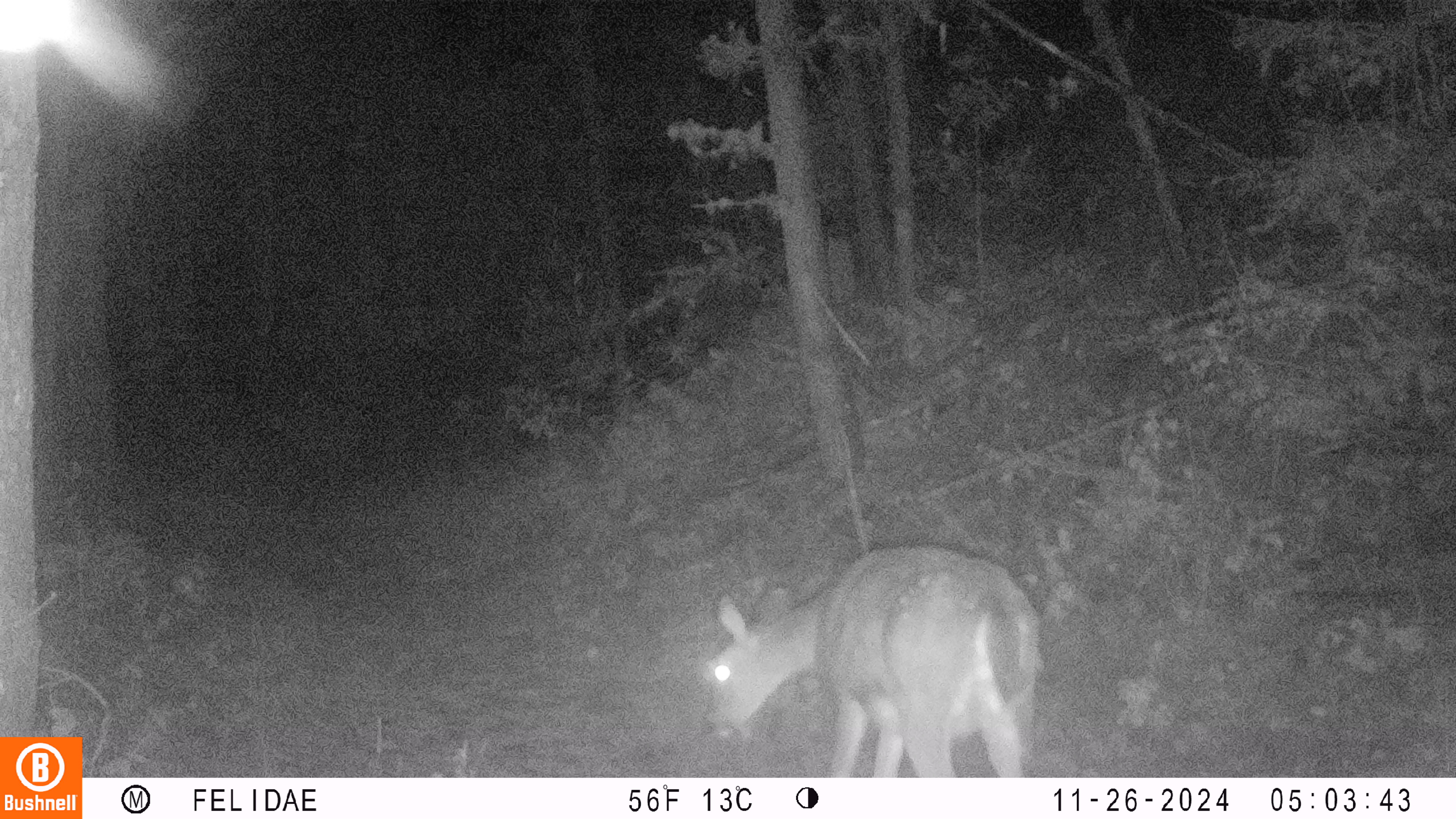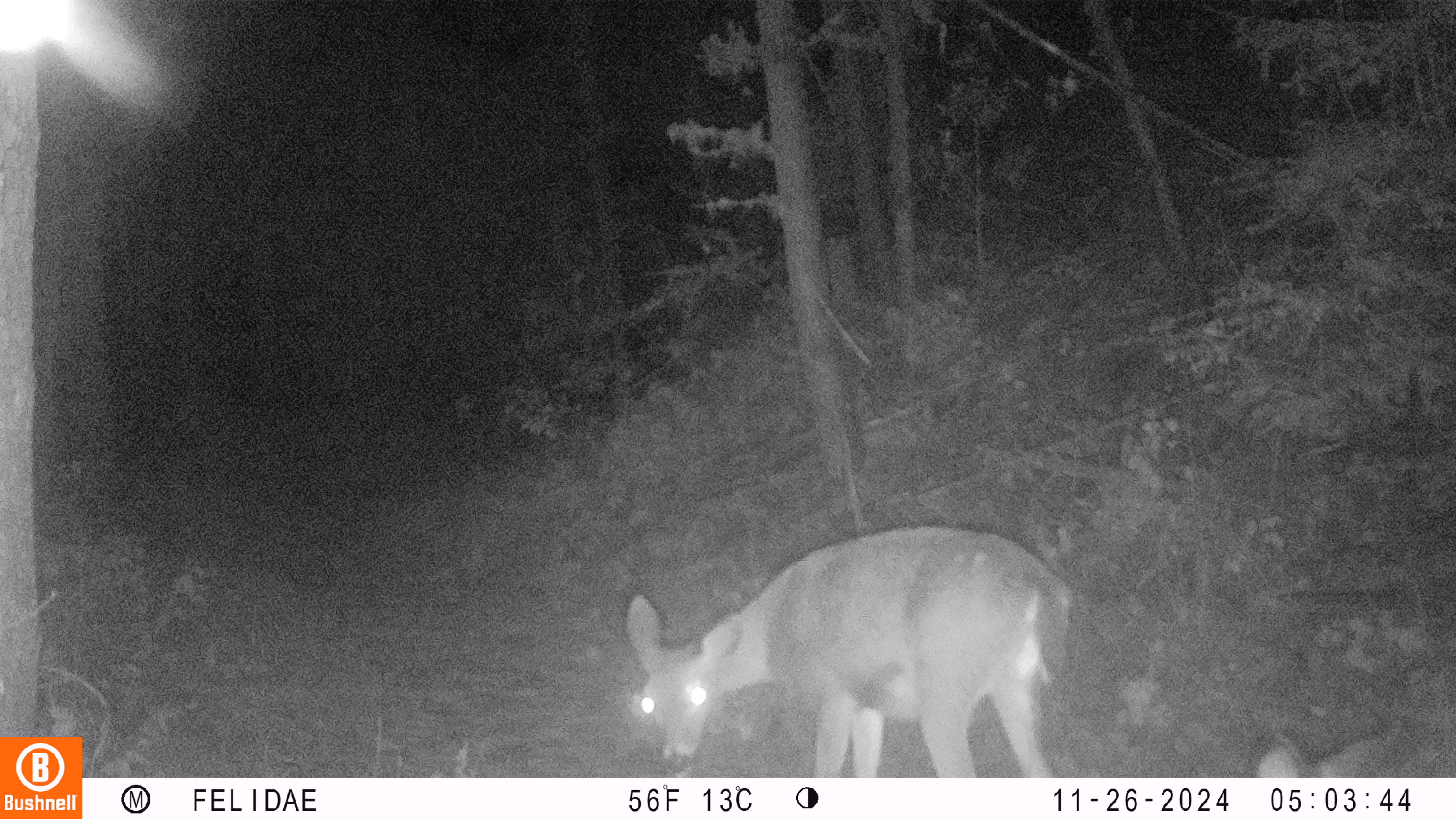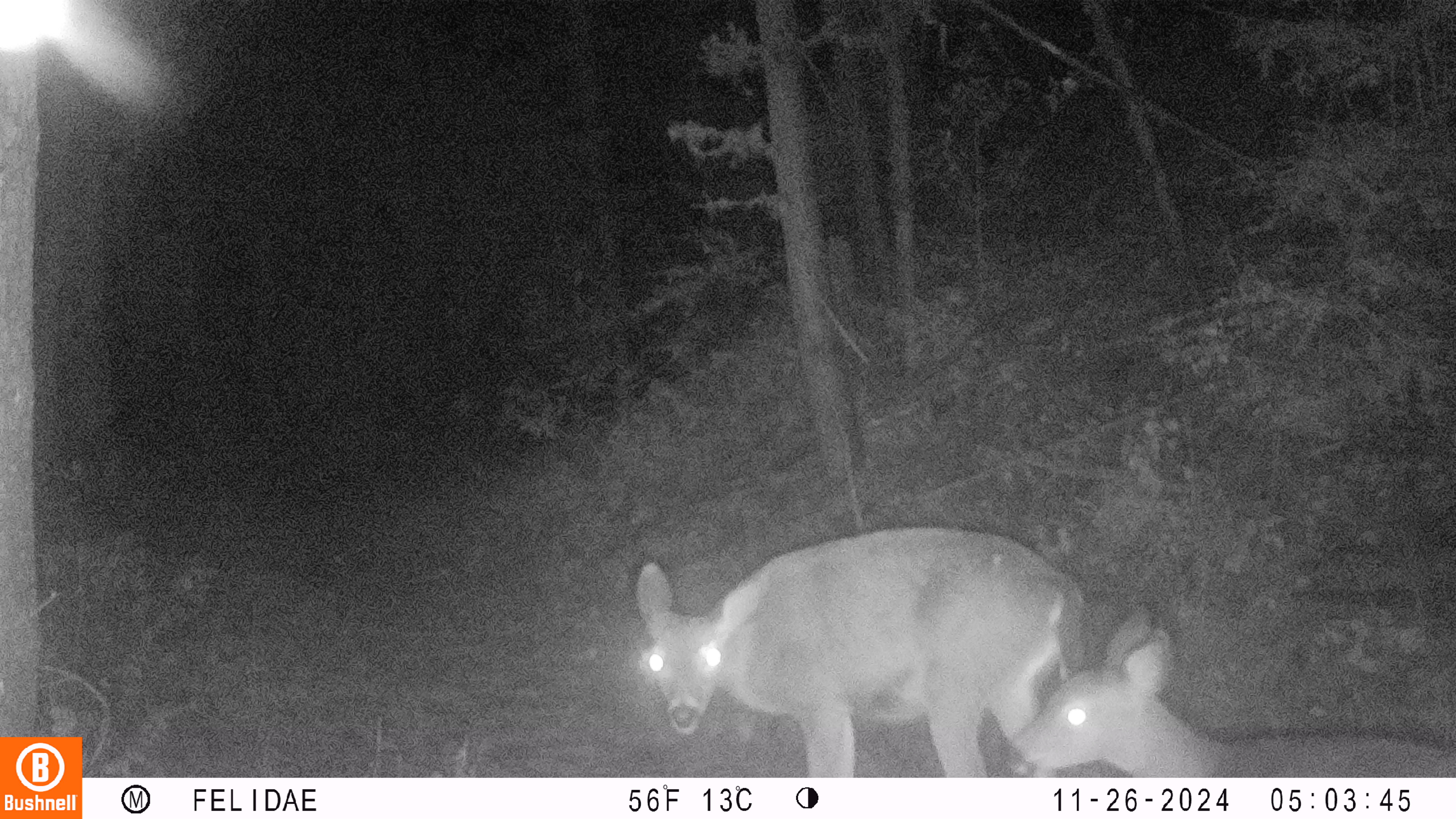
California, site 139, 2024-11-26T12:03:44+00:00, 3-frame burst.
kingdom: Animalia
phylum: Chordata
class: Mammalia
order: Artiodactyla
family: Cervidae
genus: Odocoileus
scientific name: Odocoileus hemionus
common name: mule deer